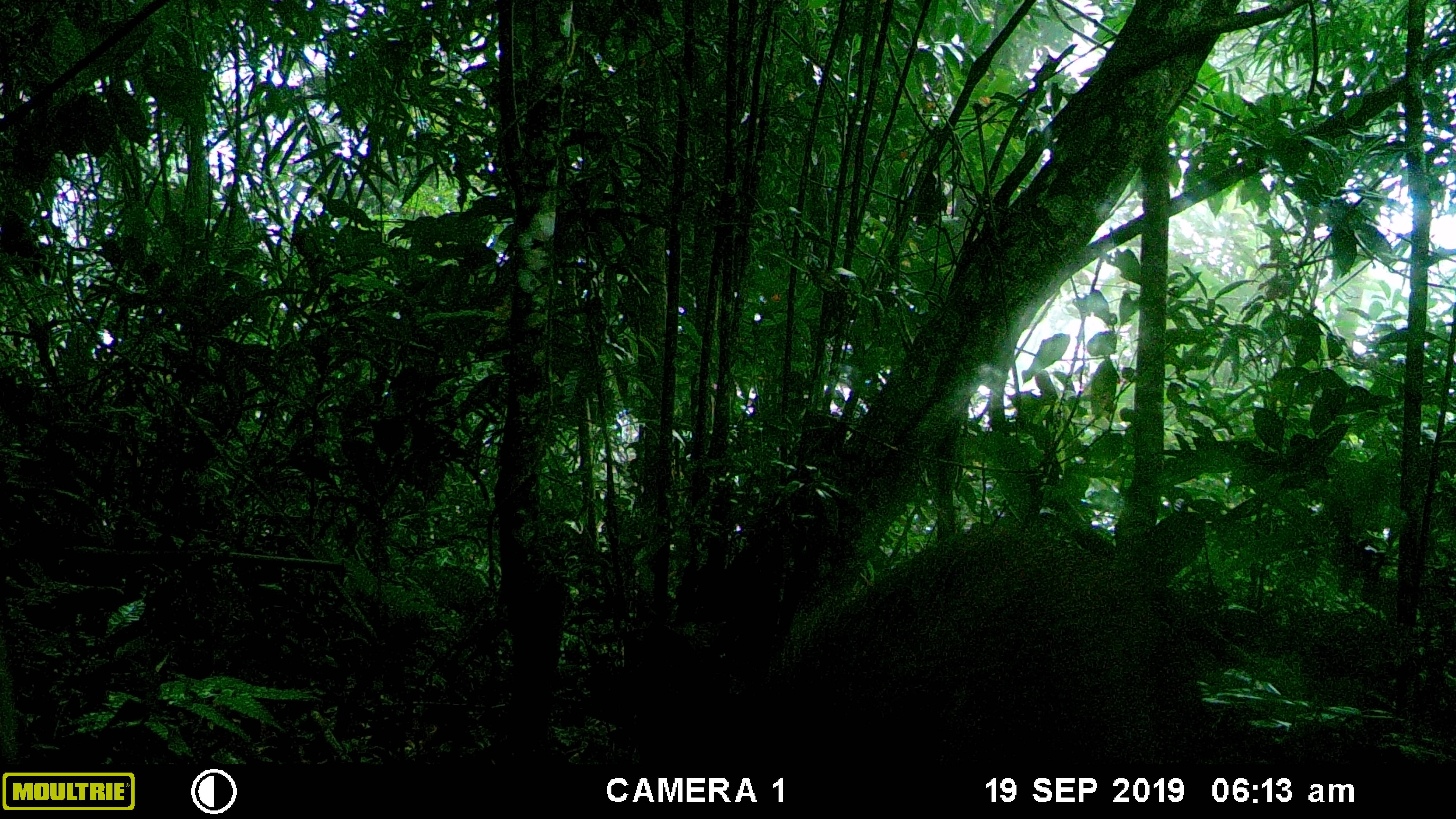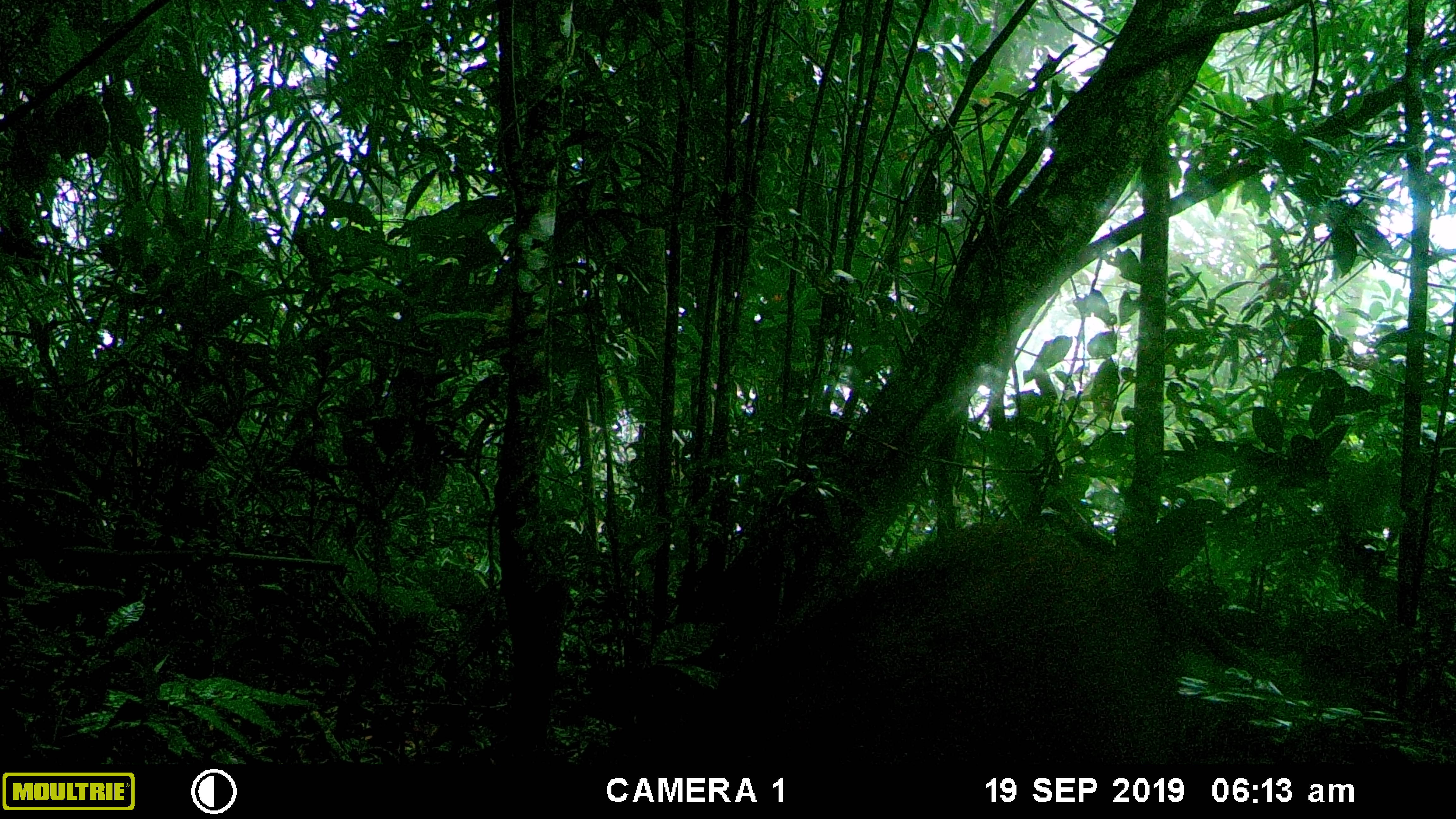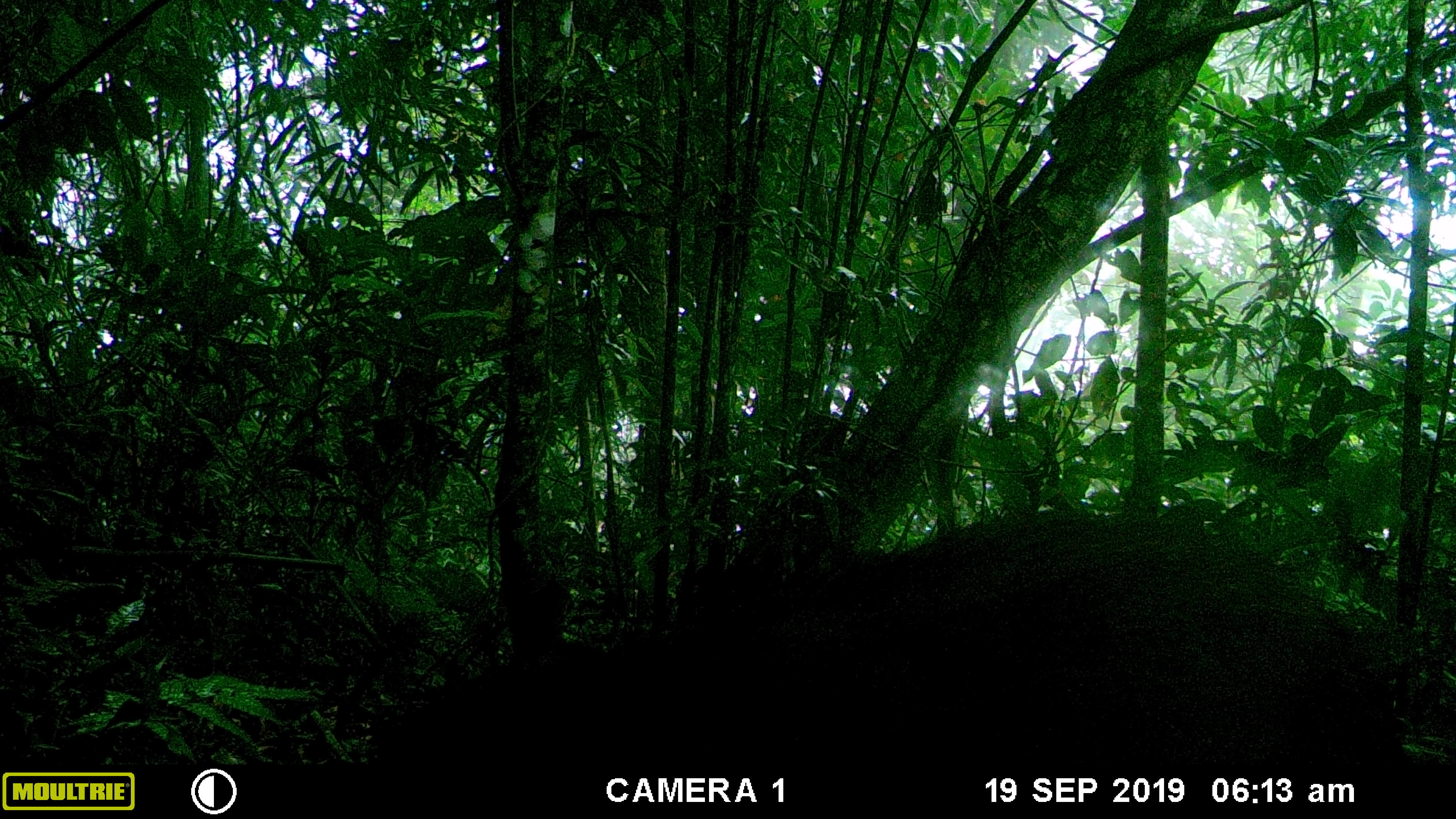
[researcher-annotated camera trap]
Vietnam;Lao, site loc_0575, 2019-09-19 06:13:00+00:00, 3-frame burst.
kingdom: Animalia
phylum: Chordata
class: Mammalia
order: Artiodactyla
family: Suidae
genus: Sus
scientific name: Sus scrofa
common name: eurasian wild pig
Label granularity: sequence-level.